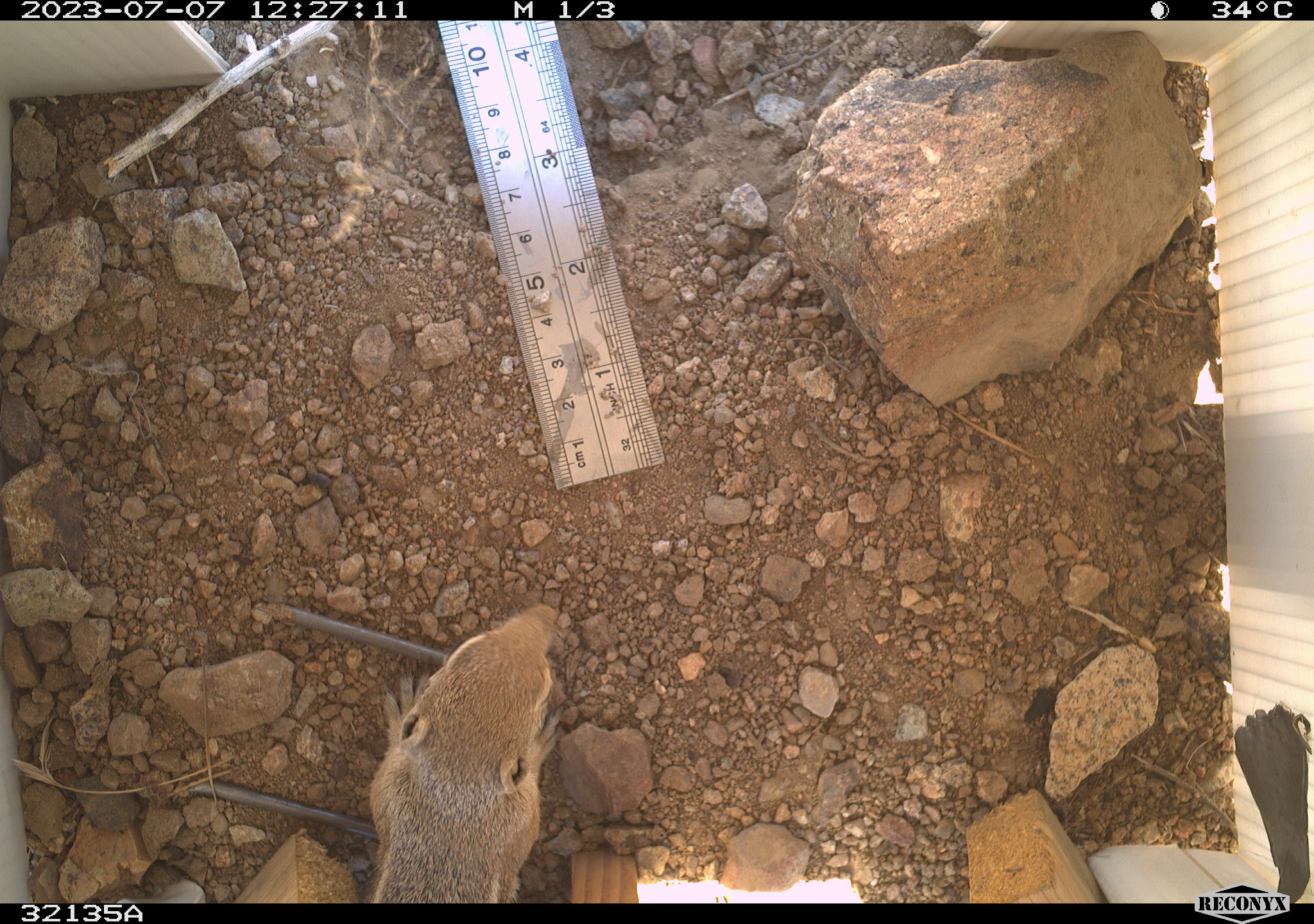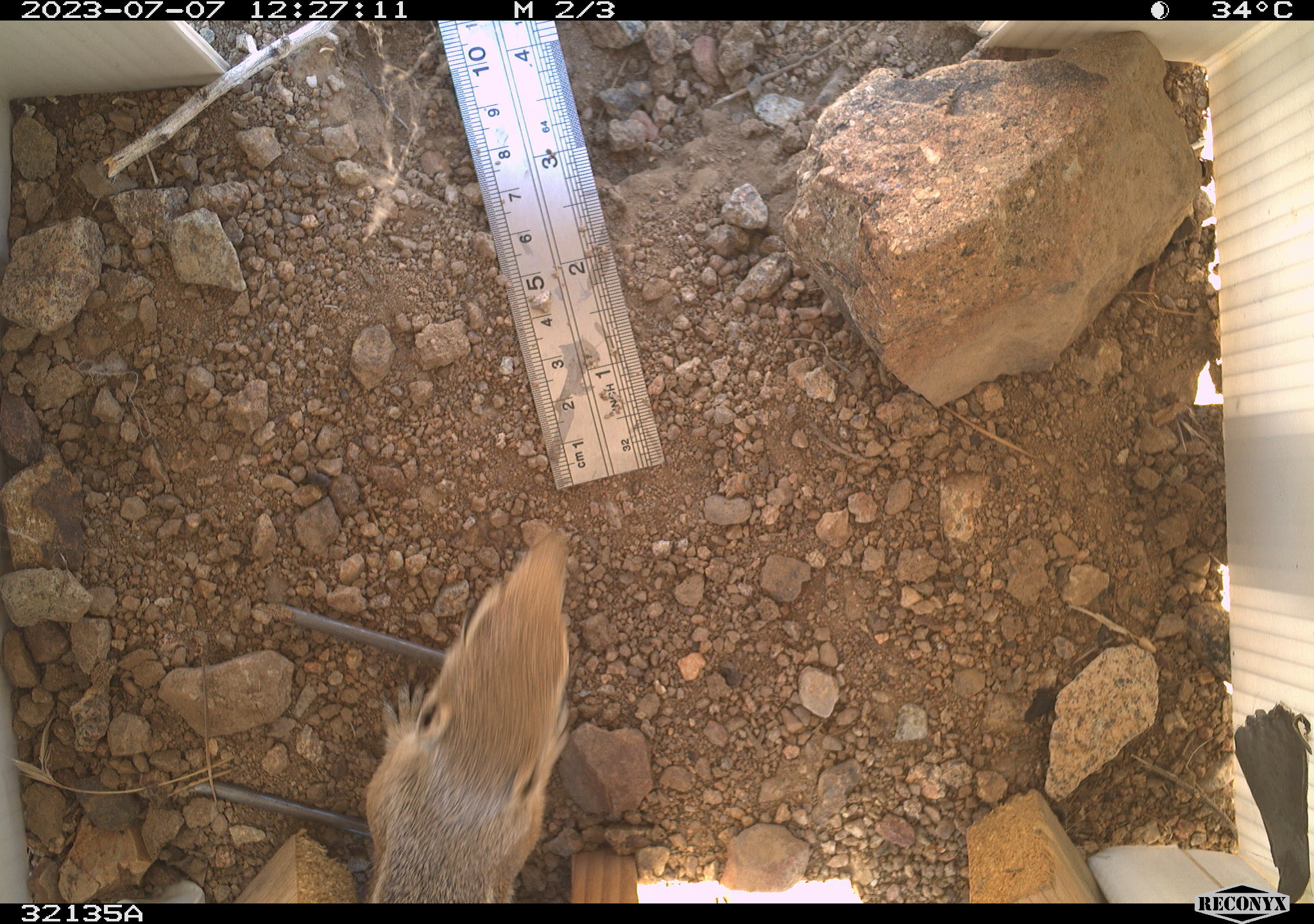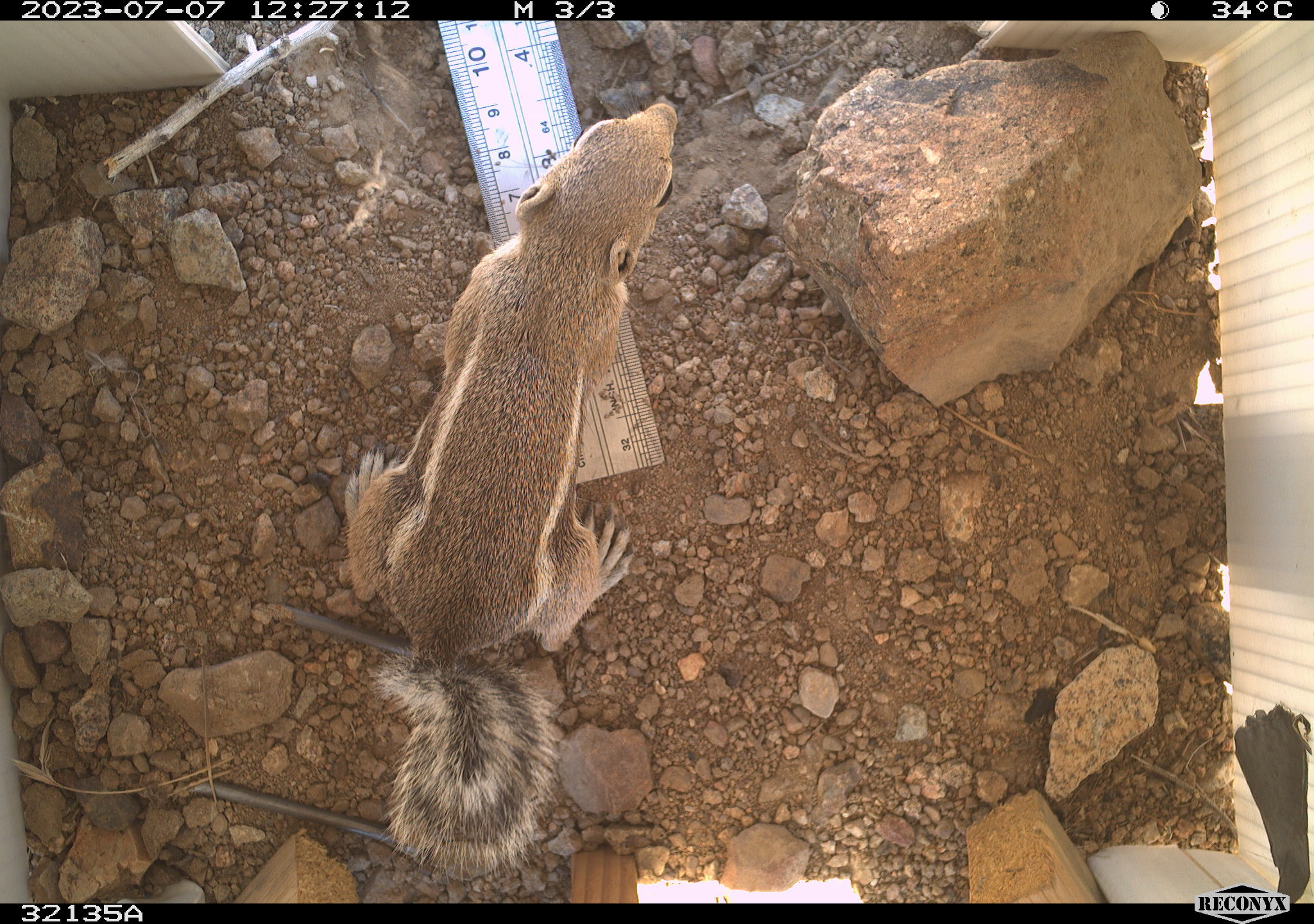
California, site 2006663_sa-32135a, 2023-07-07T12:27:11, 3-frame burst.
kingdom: Animalia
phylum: Chordata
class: Mammalia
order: Rodentia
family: Sciuridae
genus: Ammospermophilus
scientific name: Ammospermophilus leucurus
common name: white-tailed antelope squirrel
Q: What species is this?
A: White-tailed antelope squirrel (Ammospermophilus leucurus).